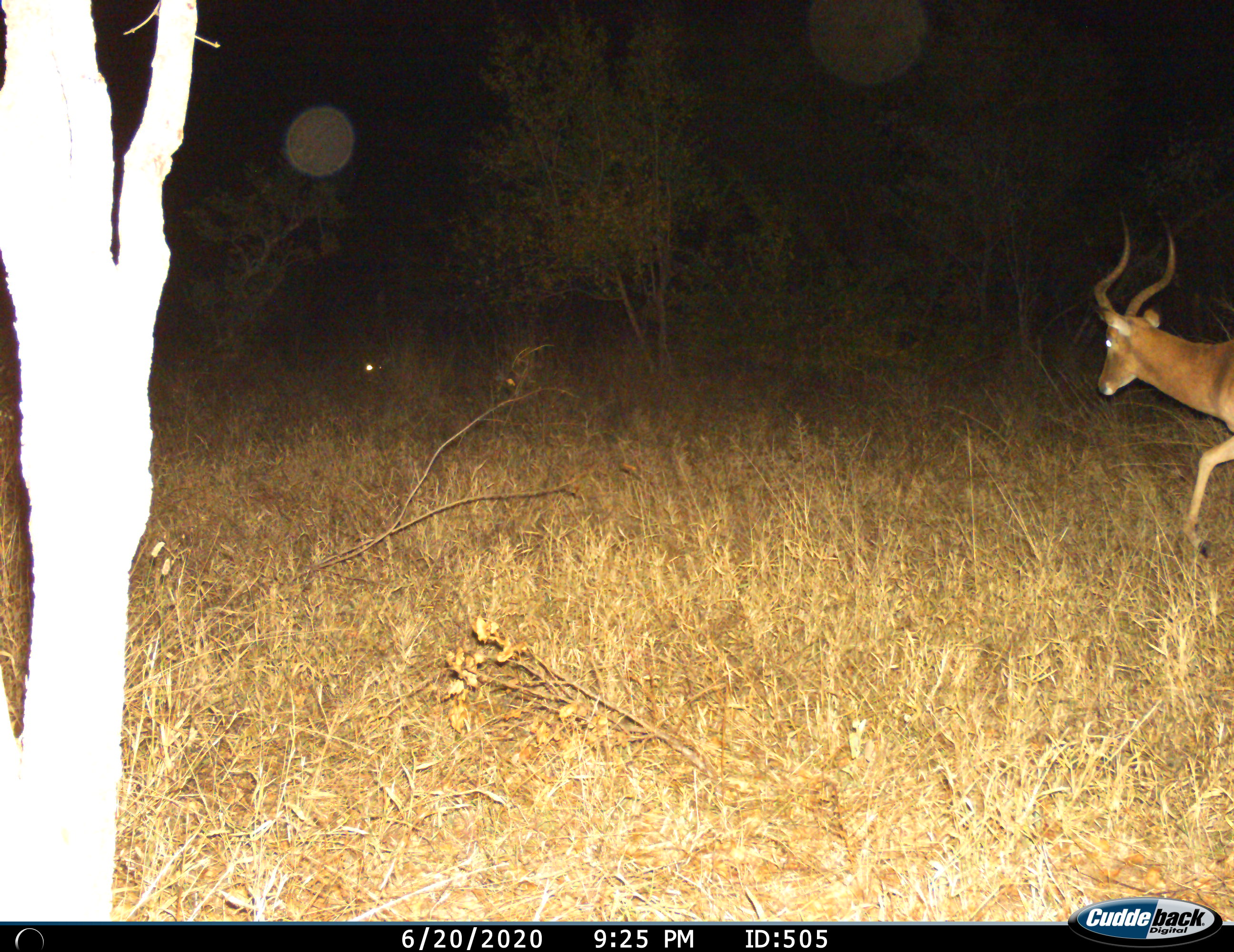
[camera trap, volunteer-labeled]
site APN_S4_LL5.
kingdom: Animalia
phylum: Chordata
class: Mammalia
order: Artiodactyla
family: Bovidae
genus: Aepyceros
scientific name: Aepyceros melampus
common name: impala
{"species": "impala (Aepyceros melampus)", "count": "1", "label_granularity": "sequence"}